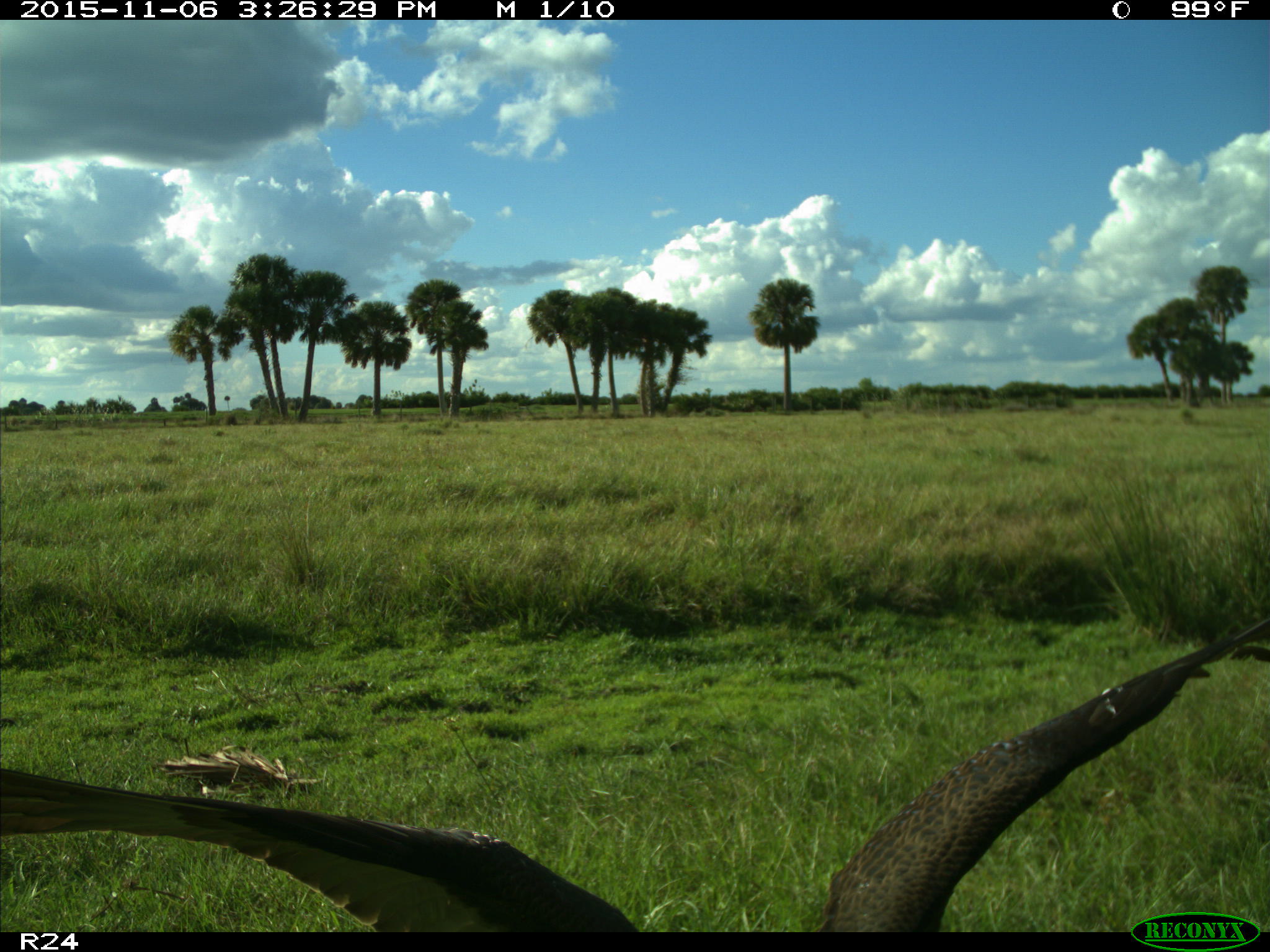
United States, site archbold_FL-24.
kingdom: Animalia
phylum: Chordata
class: Aves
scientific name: Aves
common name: birds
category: unidentified bird